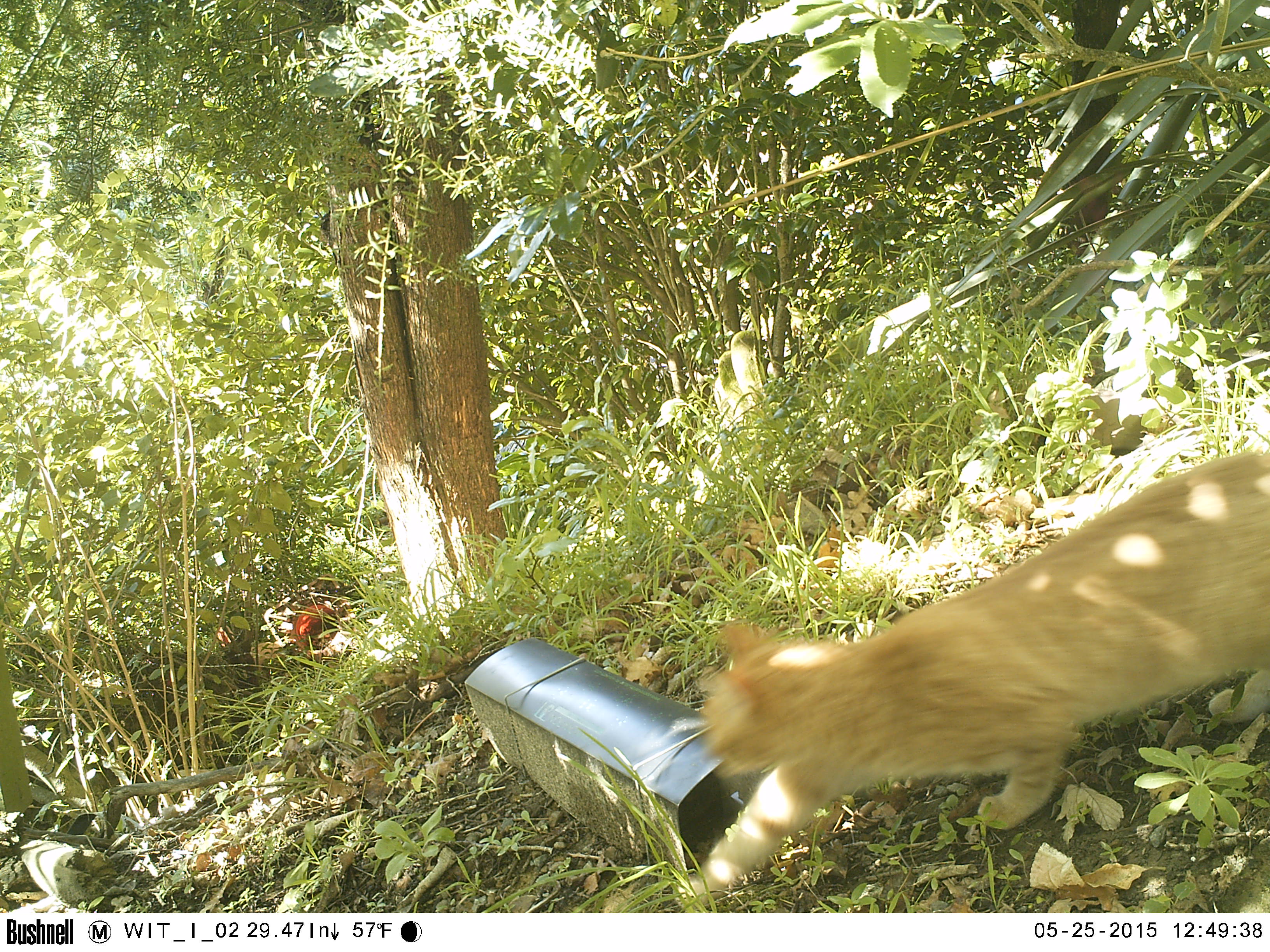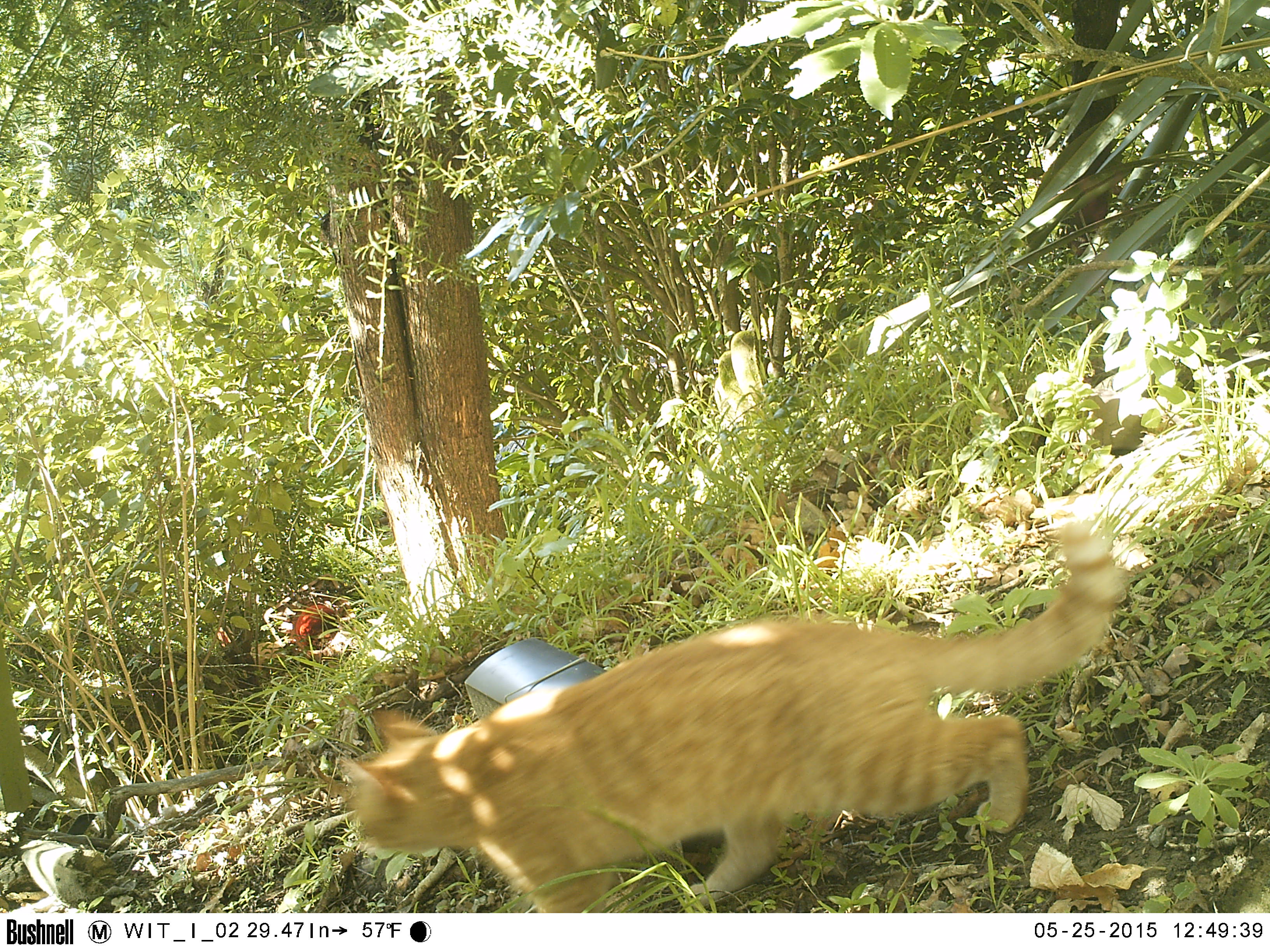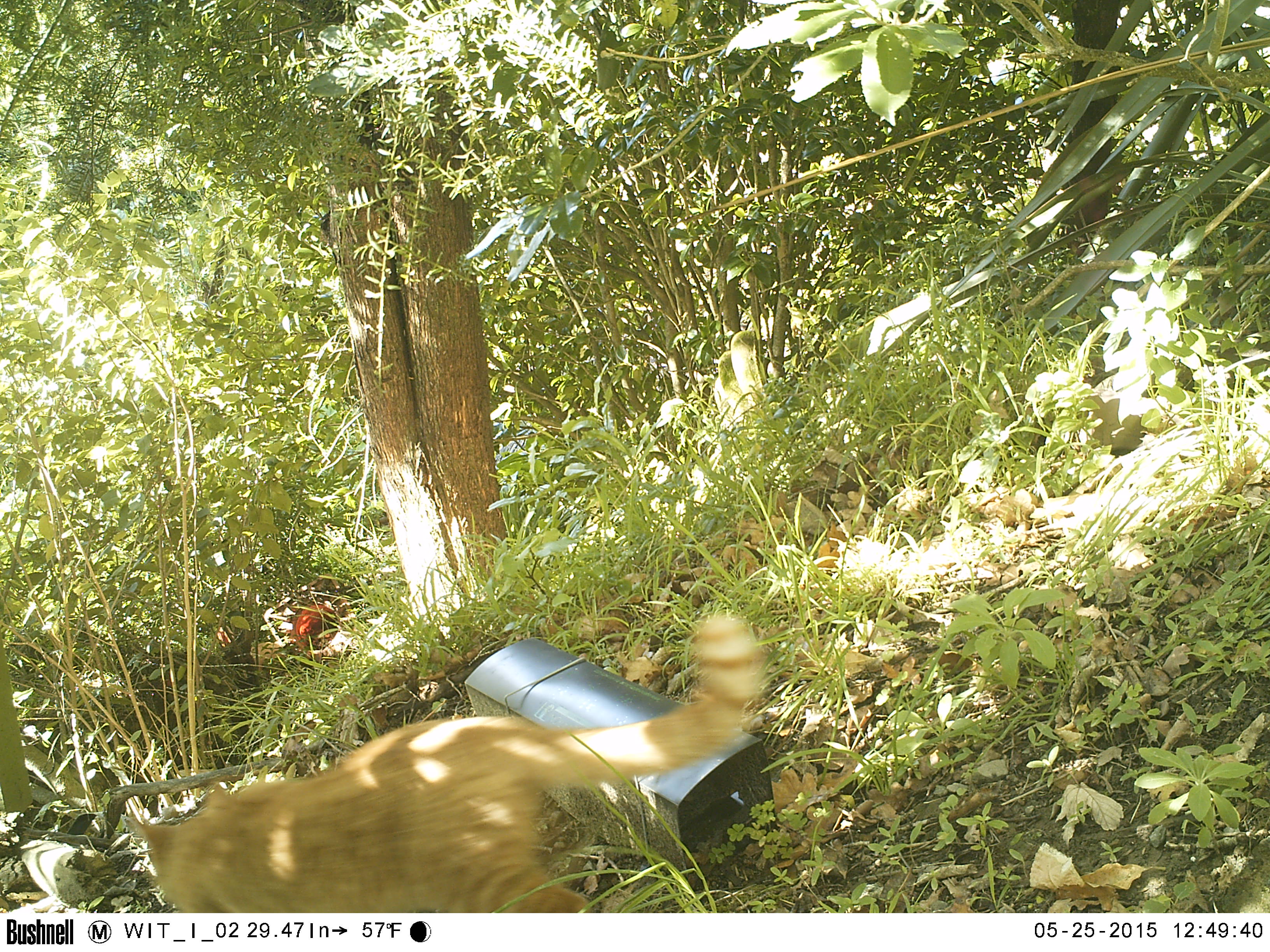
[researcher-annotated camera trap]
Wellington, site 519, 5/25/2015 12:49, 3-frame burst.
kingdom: Animalia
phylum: Chordata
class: Mammalia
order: Carnivora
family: Felidae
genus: Felis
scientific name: Felis catus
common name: cat